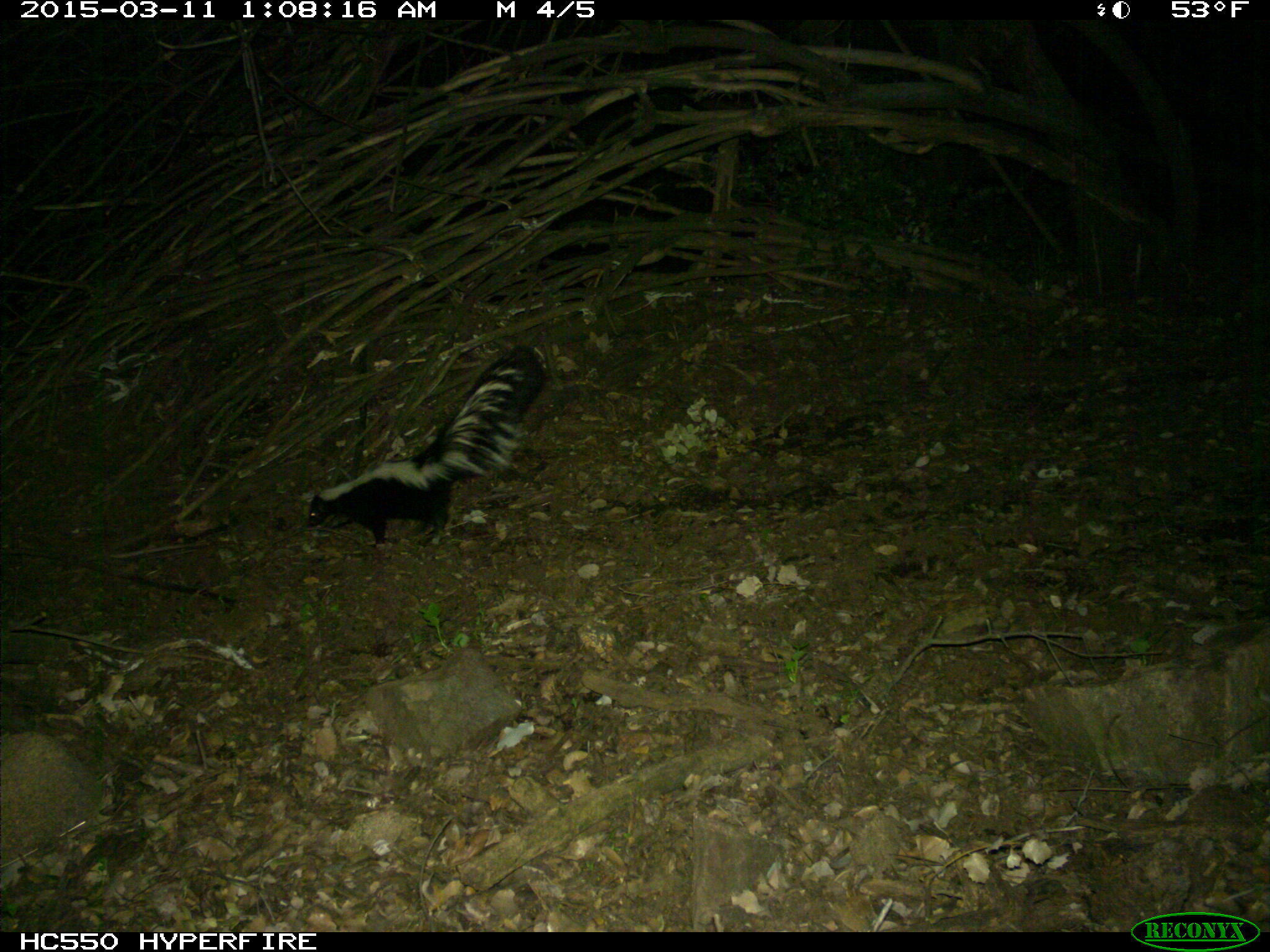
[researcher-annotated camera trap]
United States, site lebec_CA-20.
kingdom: Animalia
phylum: Chordata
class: Mammalia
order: Carnivora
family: Mephitidae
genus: Mephitis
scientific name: Mephitis mephitis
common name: striped skunk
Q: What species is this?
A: Mephitis mephitis (striped skunk).